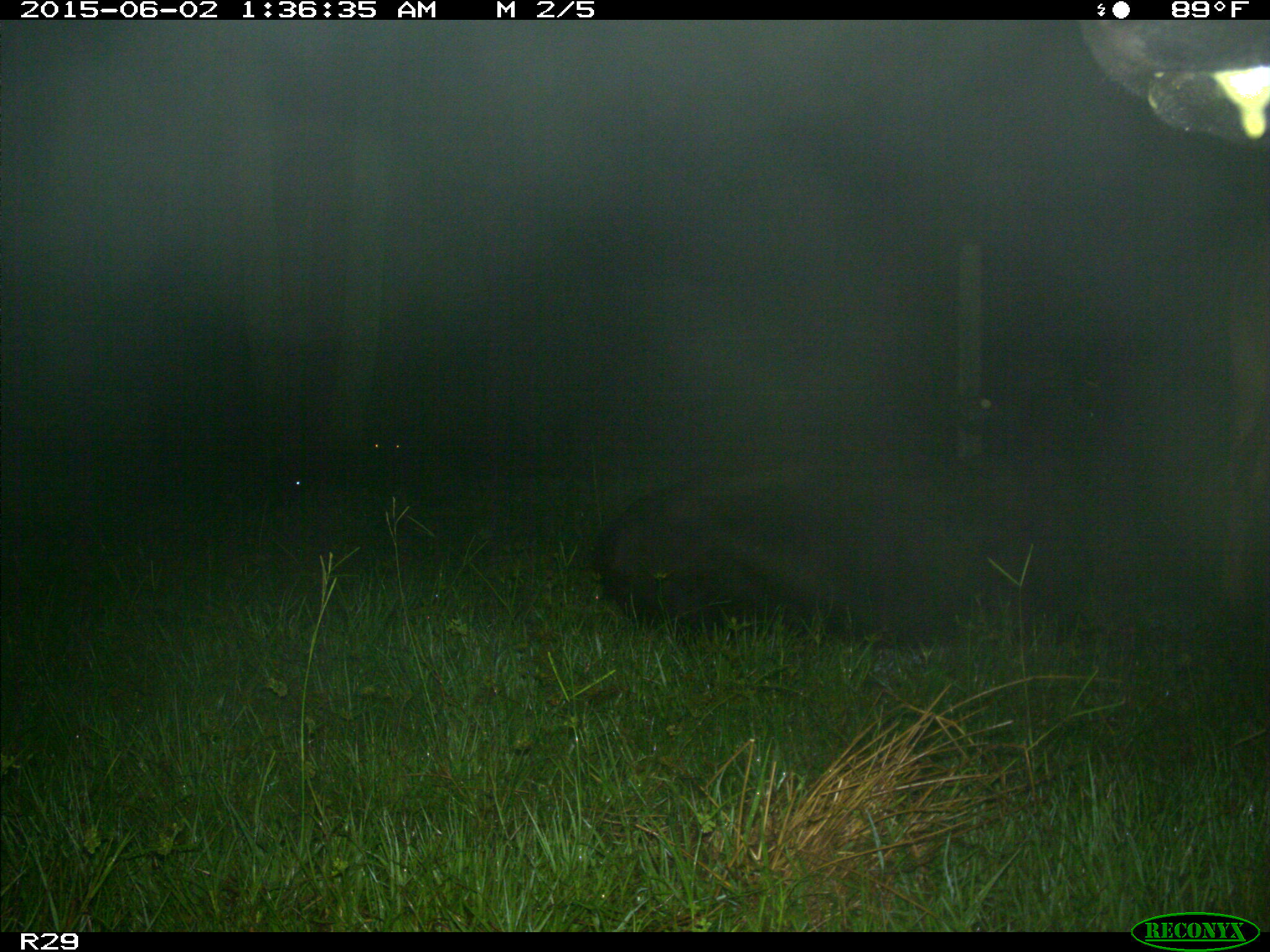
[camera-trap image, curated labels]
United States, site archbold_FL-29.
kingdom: Animalia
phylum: Chordata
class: Mammalia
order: Artiodactyla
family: Bovidae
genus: Bos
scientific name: Bos taurus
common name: domestic cow